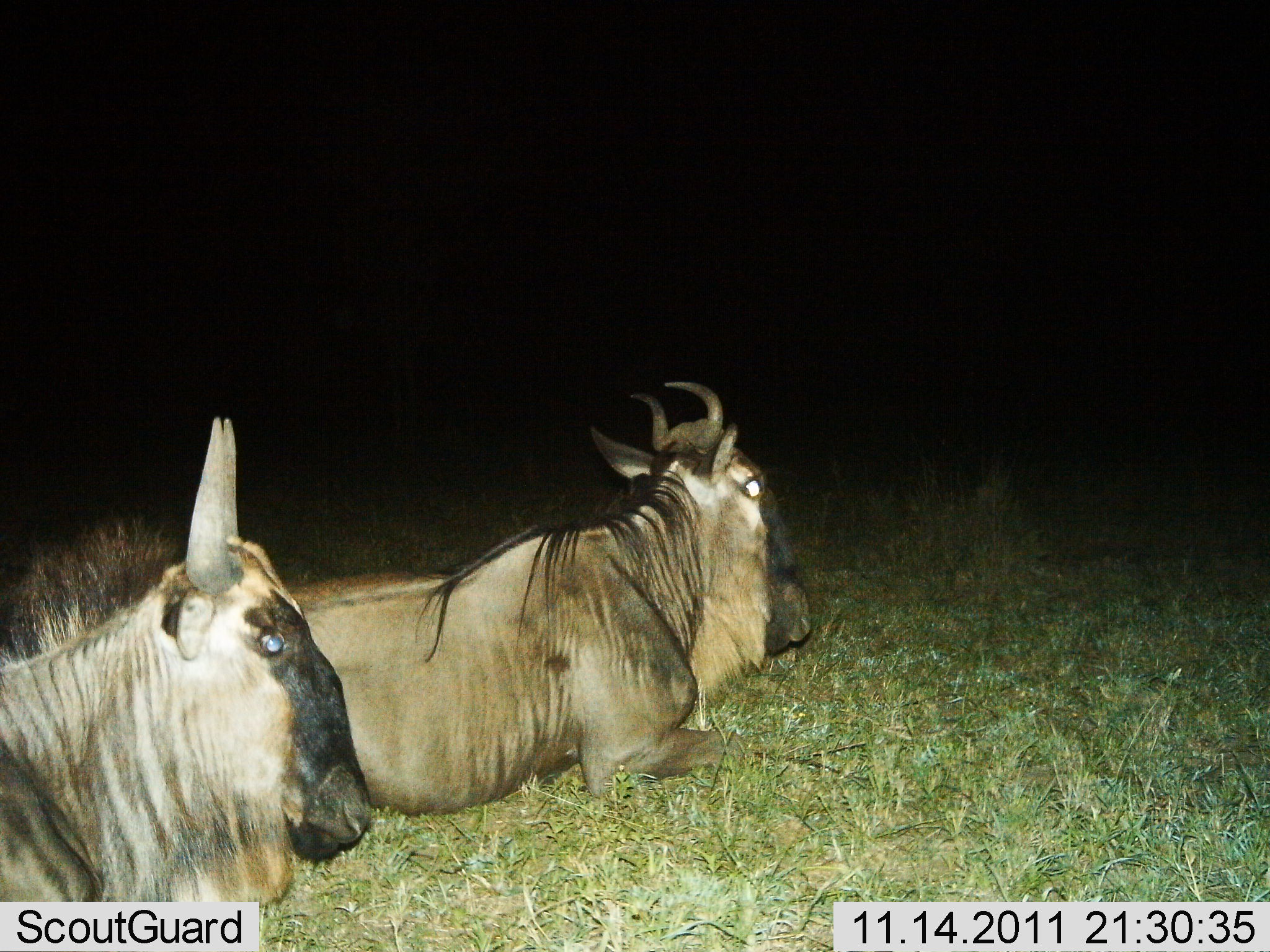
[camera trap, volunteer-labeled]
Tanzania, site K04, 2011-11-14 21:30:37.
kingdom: Animalia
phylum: Chordata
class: Mammalia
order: Artiodactyla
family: Bovidae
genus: Connochaetes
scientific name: Connochaetes taurinus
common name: blue wildebeest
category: wildebeest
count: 2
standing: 7%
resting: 100%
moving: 0%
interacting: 0%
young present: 0%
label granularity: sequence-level